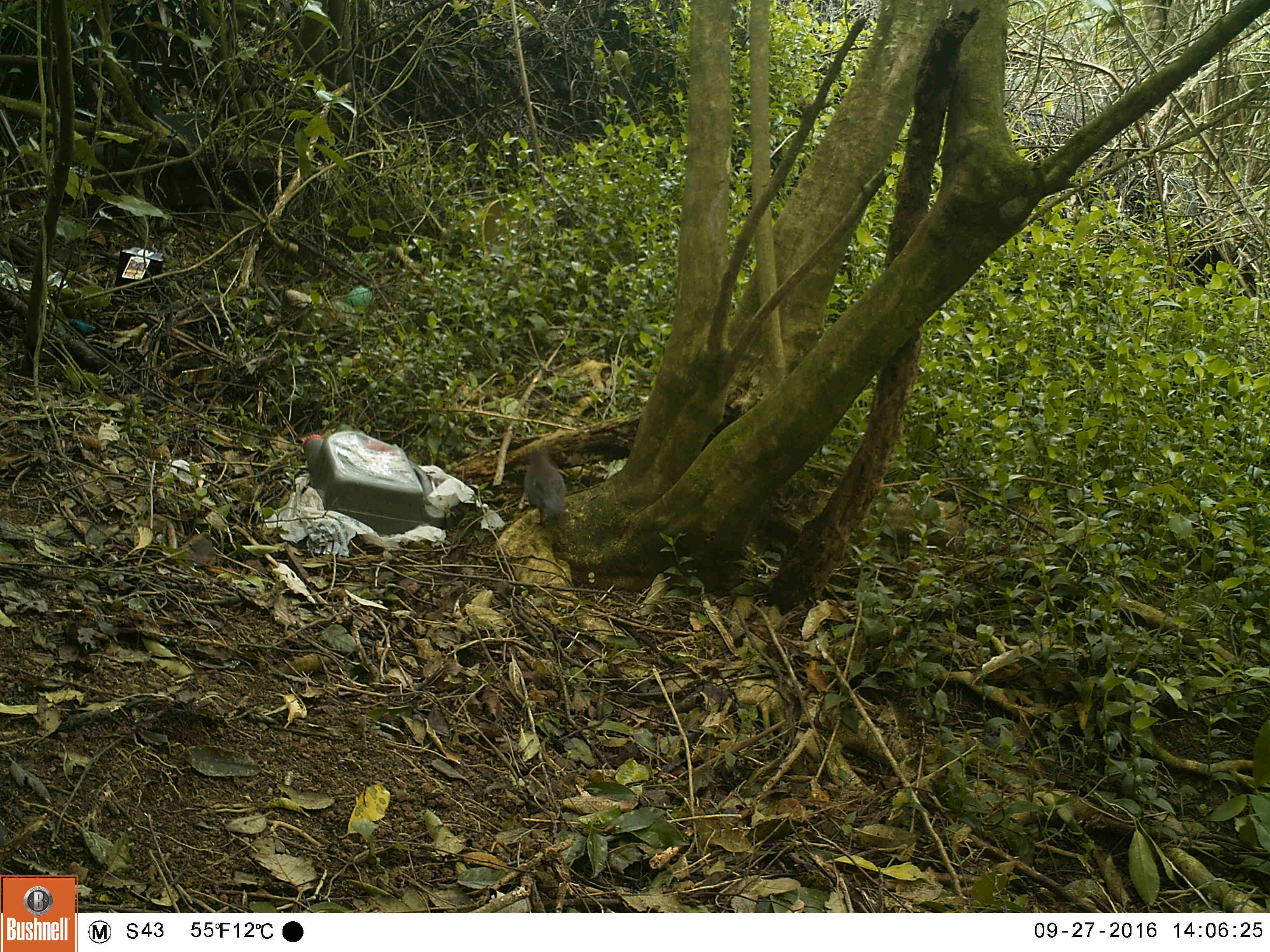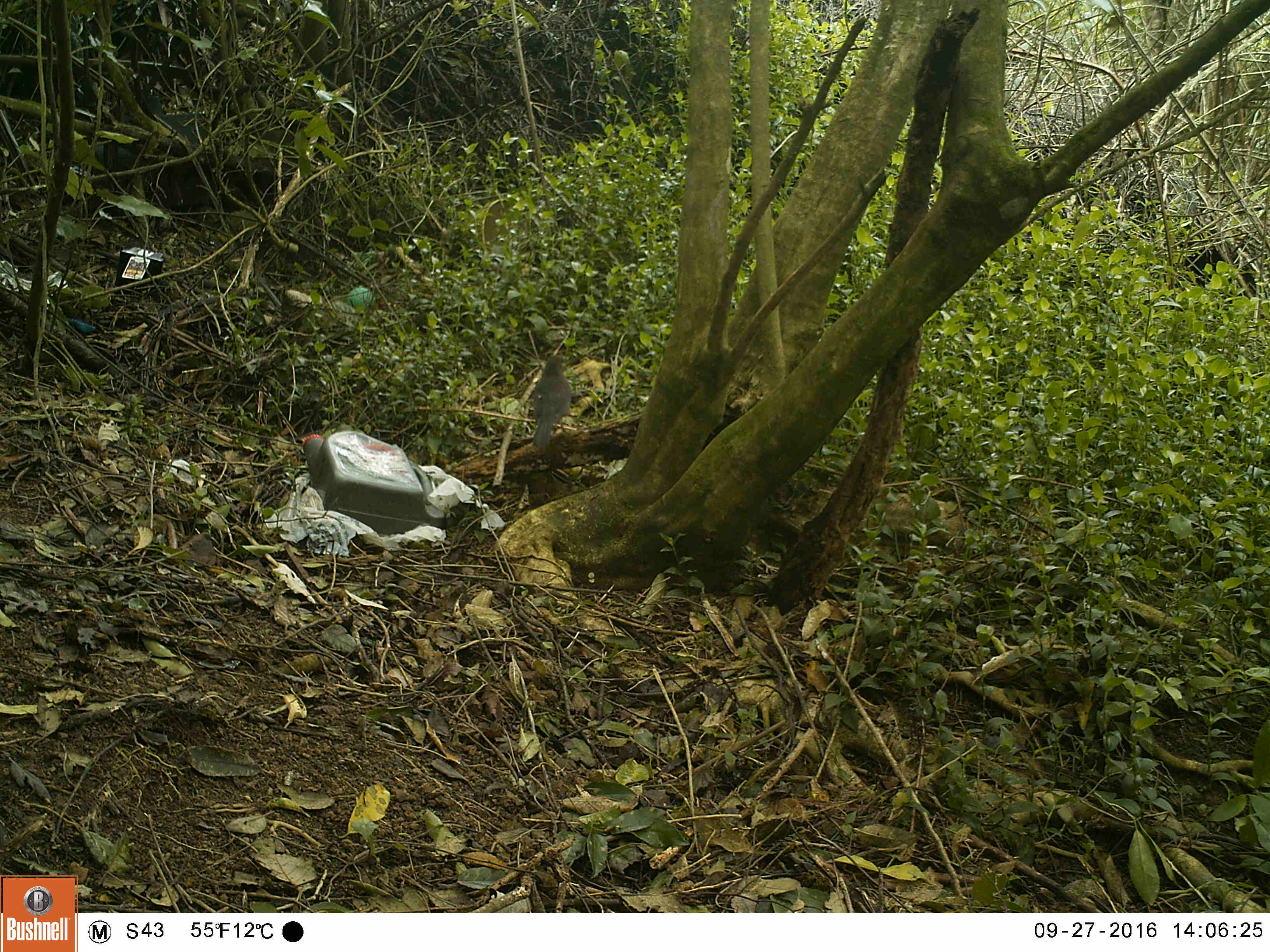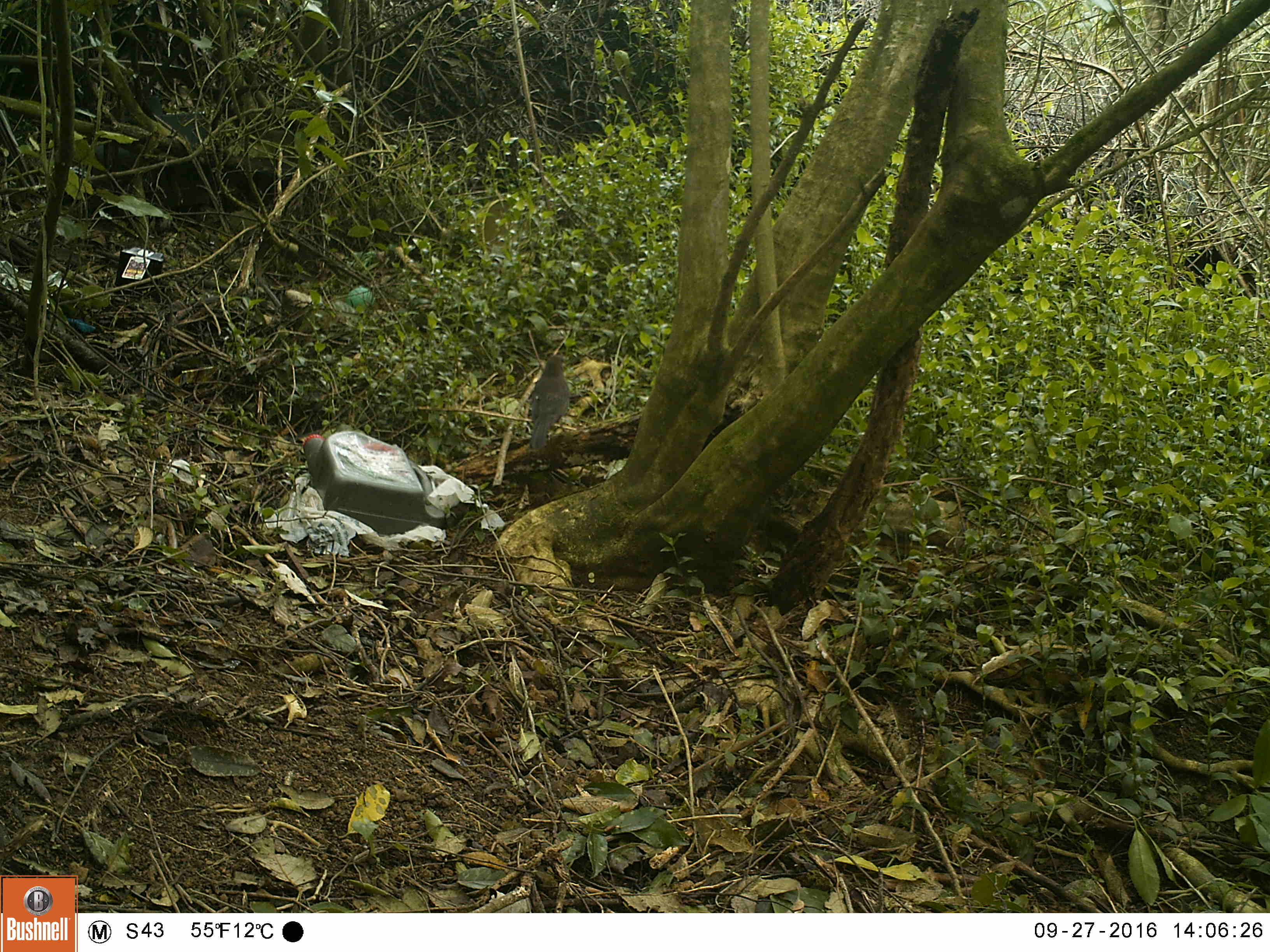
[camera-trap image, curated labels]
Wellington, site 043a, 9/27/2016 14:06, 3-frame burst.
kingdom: Animalia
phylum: Chordata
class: Aves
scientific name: Aves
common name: bird